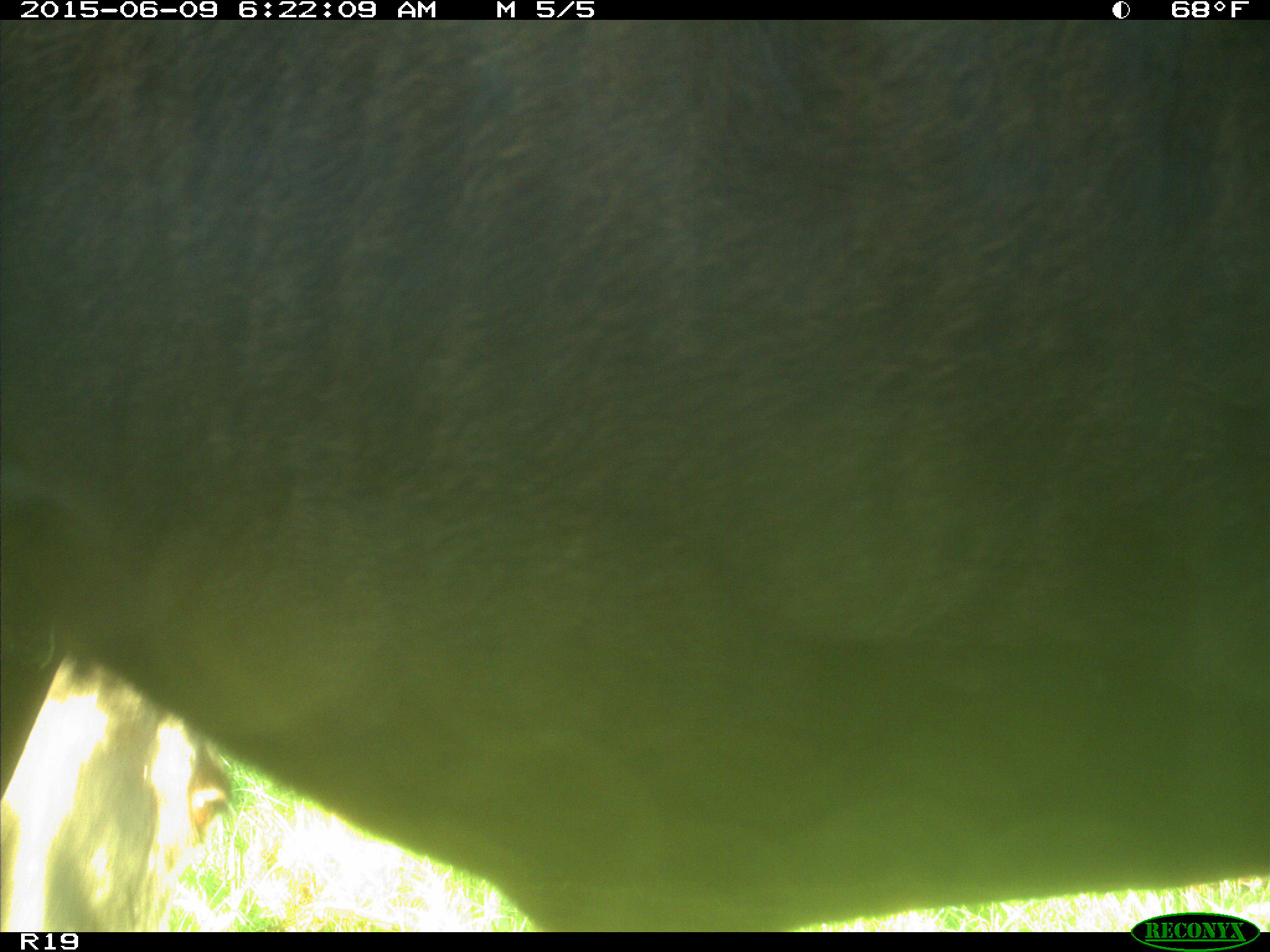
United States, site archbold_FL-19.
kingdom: Animalia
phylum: Chordata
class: Mammalia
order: Artiodactyla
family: Bovidae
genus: Bos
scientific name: Bos taurus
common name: domestic cow